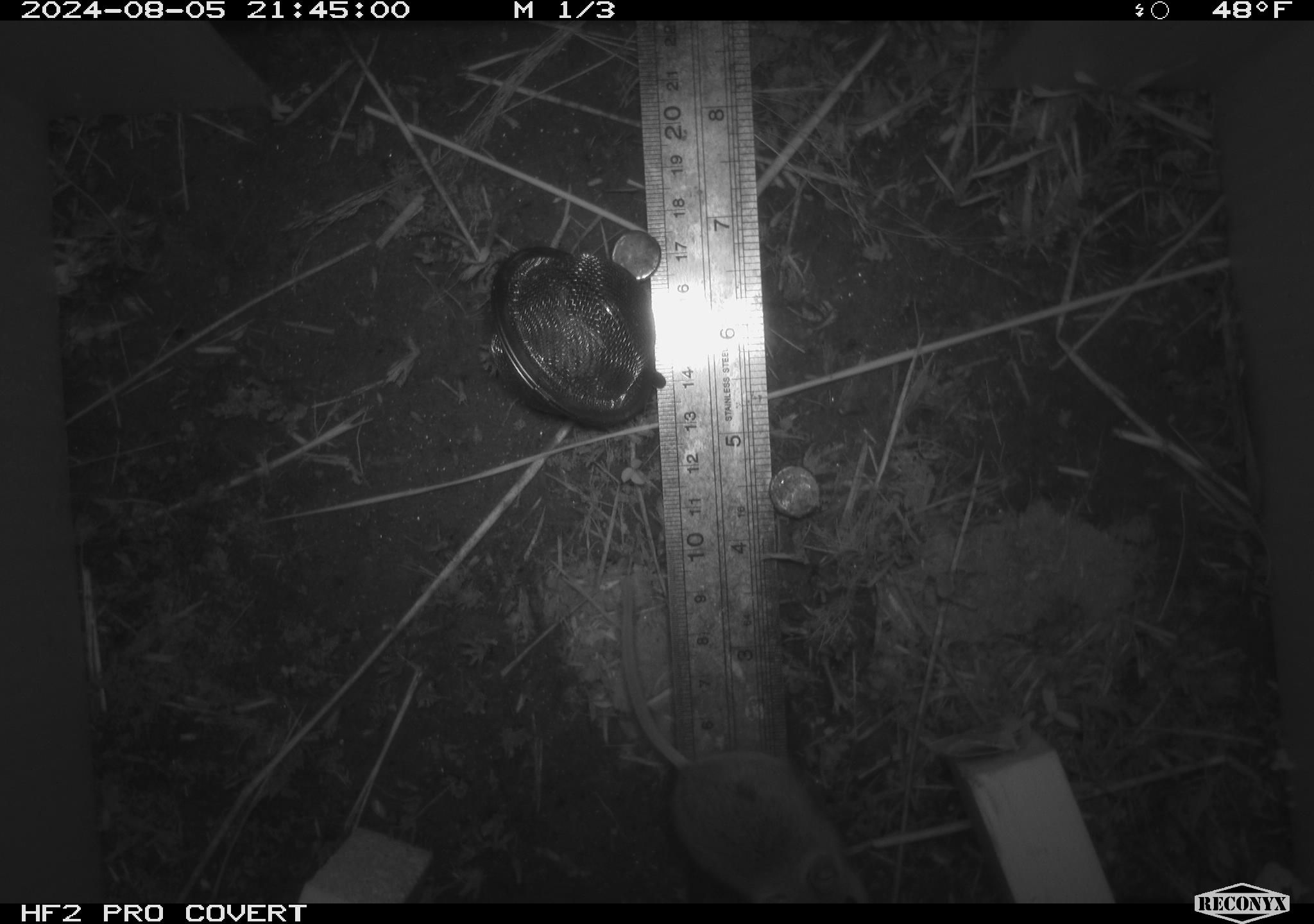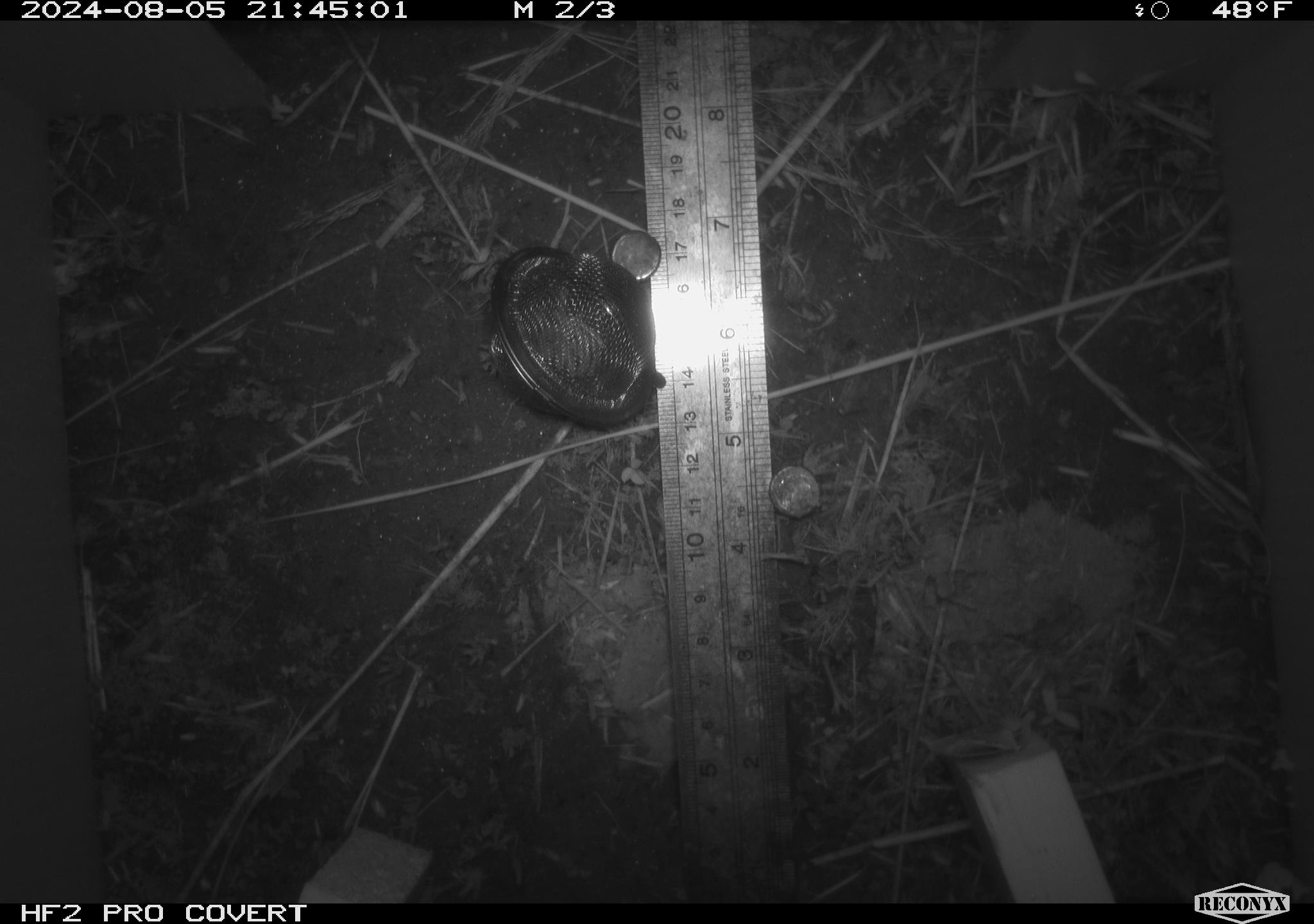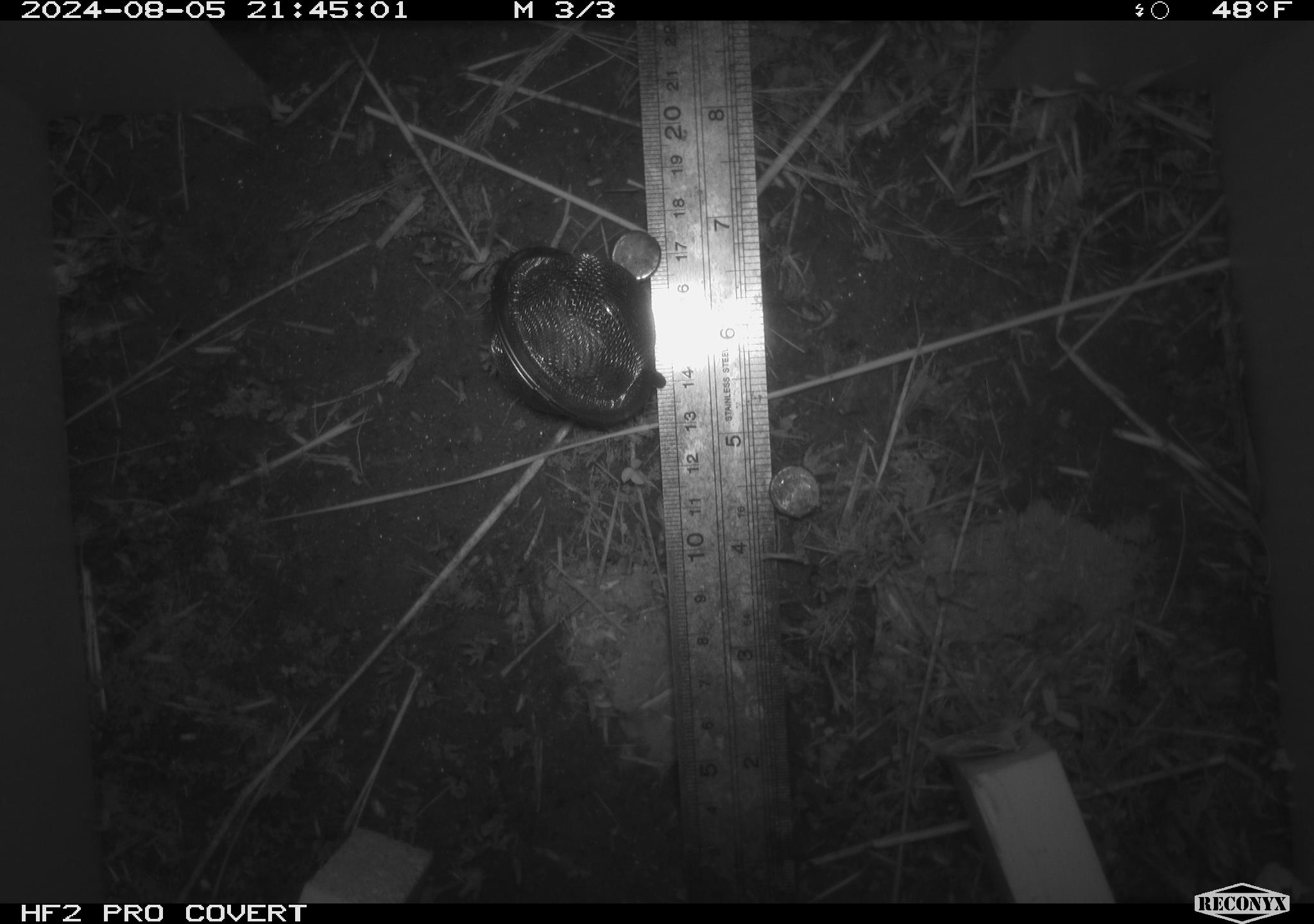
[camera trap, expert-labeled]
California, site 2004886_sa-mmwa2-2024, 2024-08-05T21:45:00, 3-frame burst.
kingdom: Animalia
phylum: Chordata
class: Mammalia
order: Rodentia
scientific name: Rodentia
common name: mouse species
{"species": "mouse species (Rodentia)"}